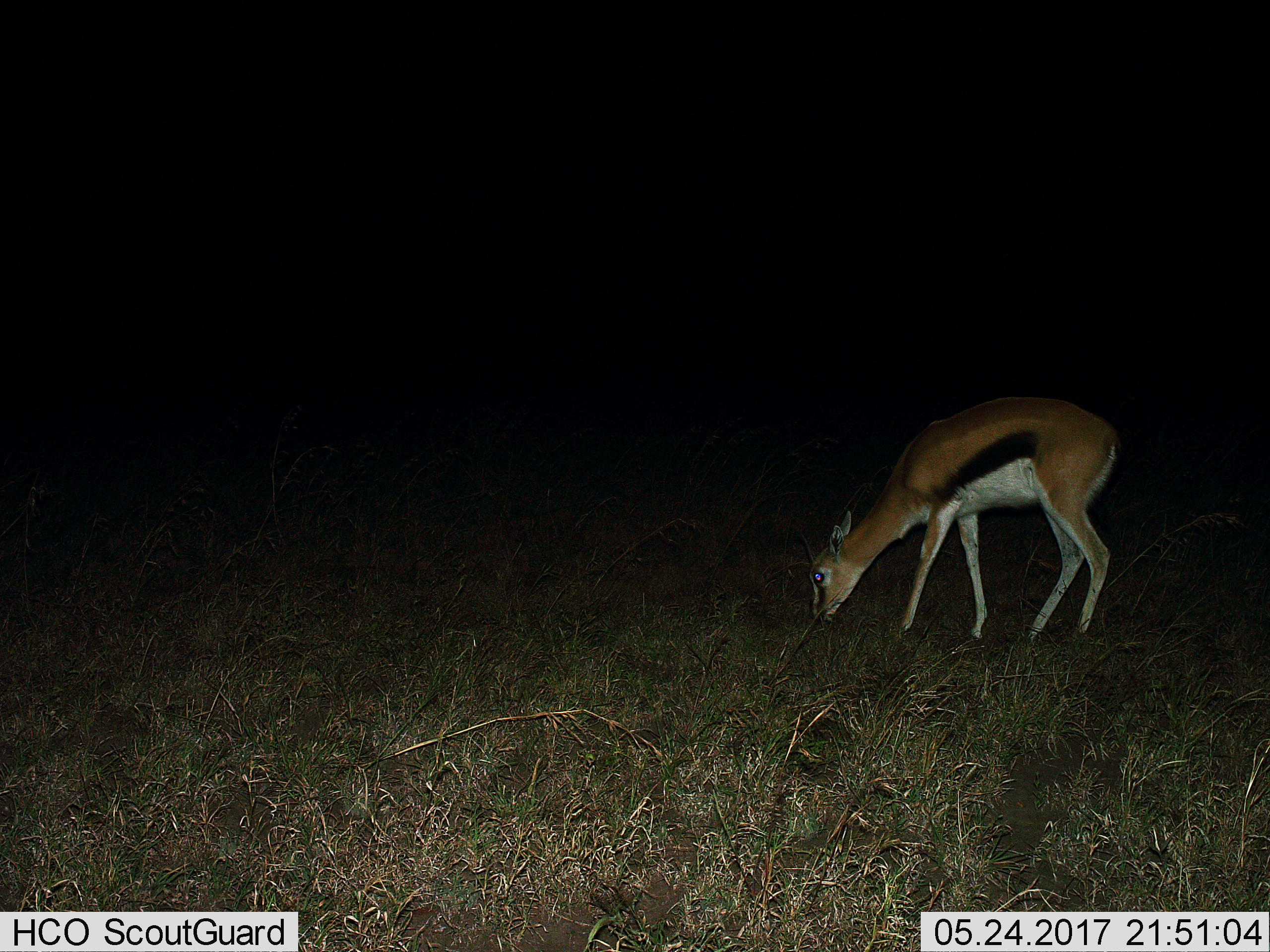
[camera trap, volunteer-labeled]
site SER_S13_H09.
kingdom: Animalia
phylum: Chordata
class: Mammalia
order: Artiodactyla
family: Bovidae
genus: Eudorcas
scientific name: Eudorcas thomsonii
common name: thomson's gazelle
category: gazellethomsons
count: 1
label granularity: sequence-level